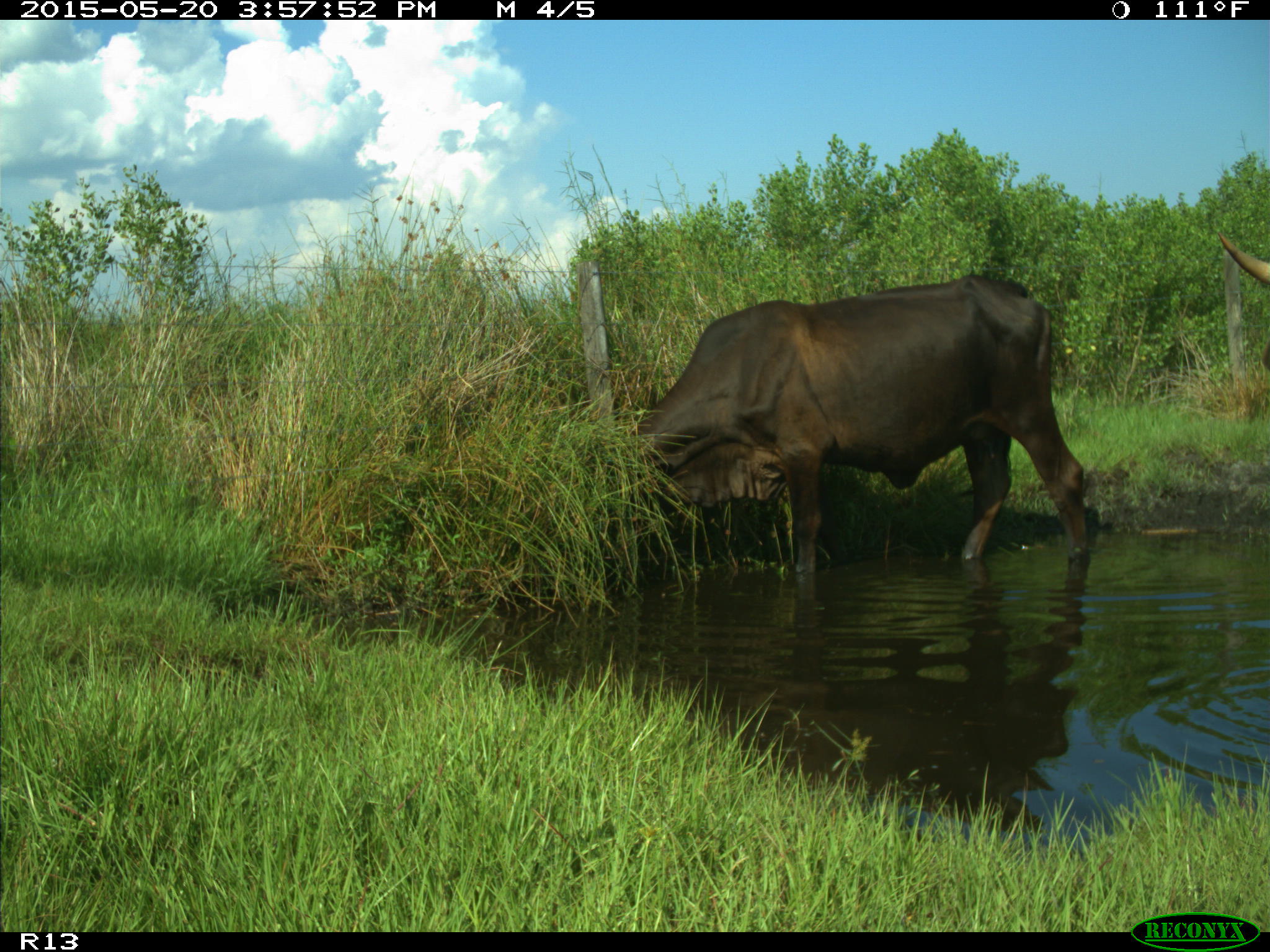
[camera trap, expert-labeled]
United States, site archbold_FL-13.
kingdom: Animalia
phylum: Chordata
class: Mammalia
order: Artiodactyla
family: Bovidae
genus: Bos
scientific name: Bos taurus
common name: domestic cow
Bos taurus (domestic cow).